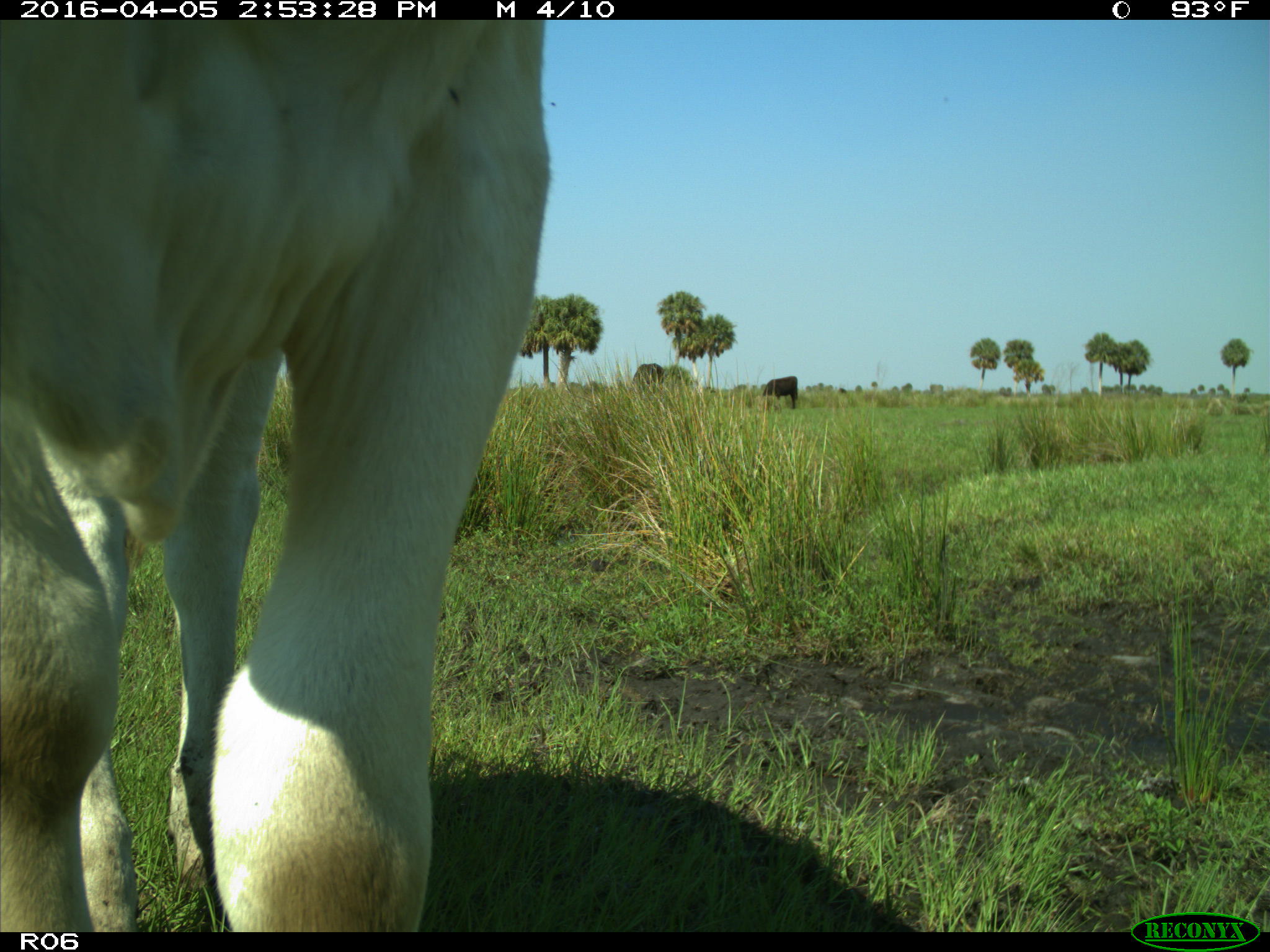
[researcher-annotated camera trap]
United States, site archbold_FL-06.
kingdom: Animalia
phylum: Chordata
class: Mammalia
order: Artiodactyla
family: Bovidae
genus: Bos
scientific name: Bos taurus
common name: domestic cow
Bos taurus (domestic cow).